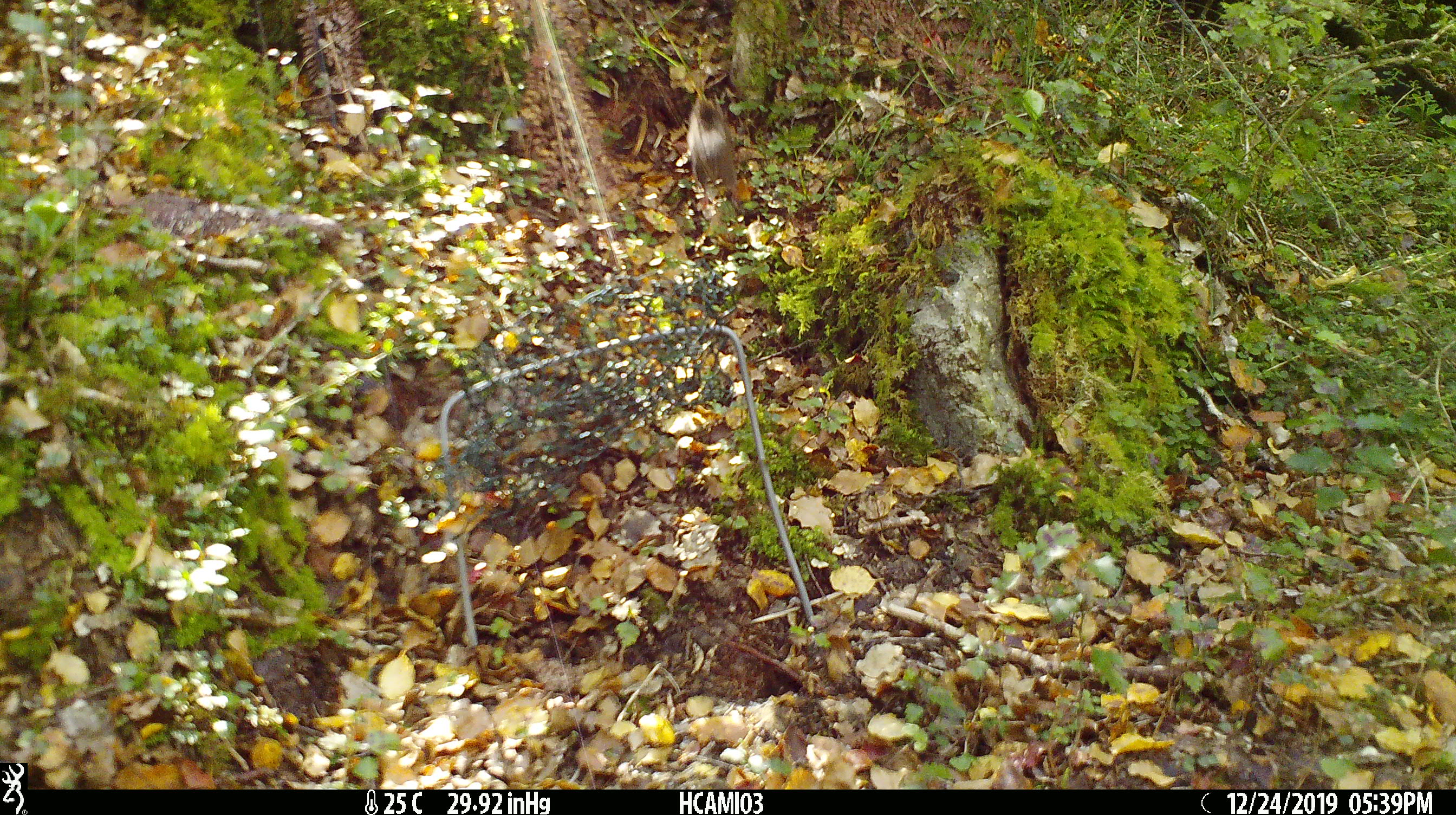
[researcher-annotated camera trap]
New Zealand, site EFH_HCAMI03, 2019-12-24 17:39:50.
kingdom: Animalia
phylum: Chordata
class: Mammalia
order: Rodentia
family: Muridae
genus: Mus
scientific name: Mus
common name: mouse